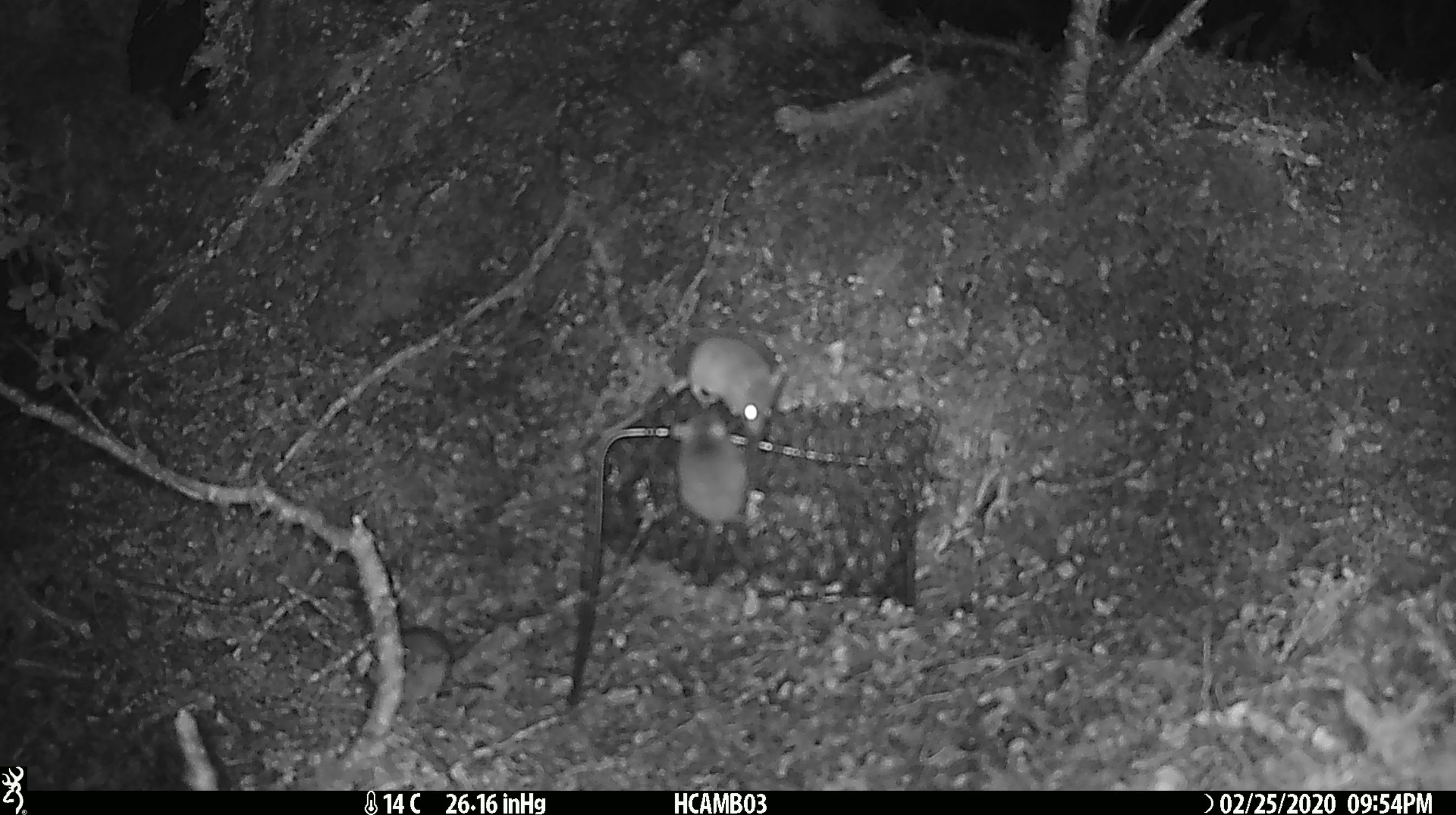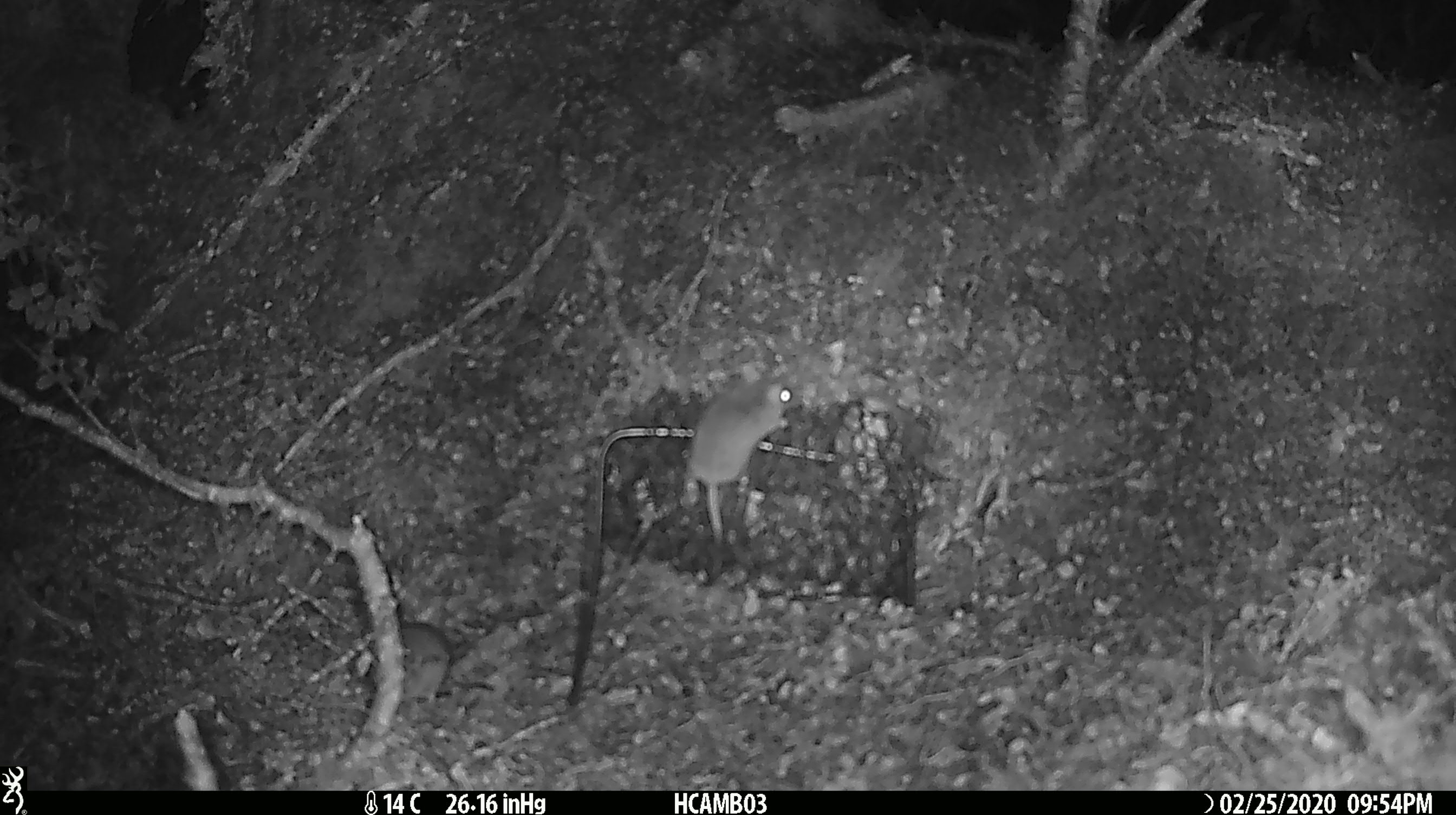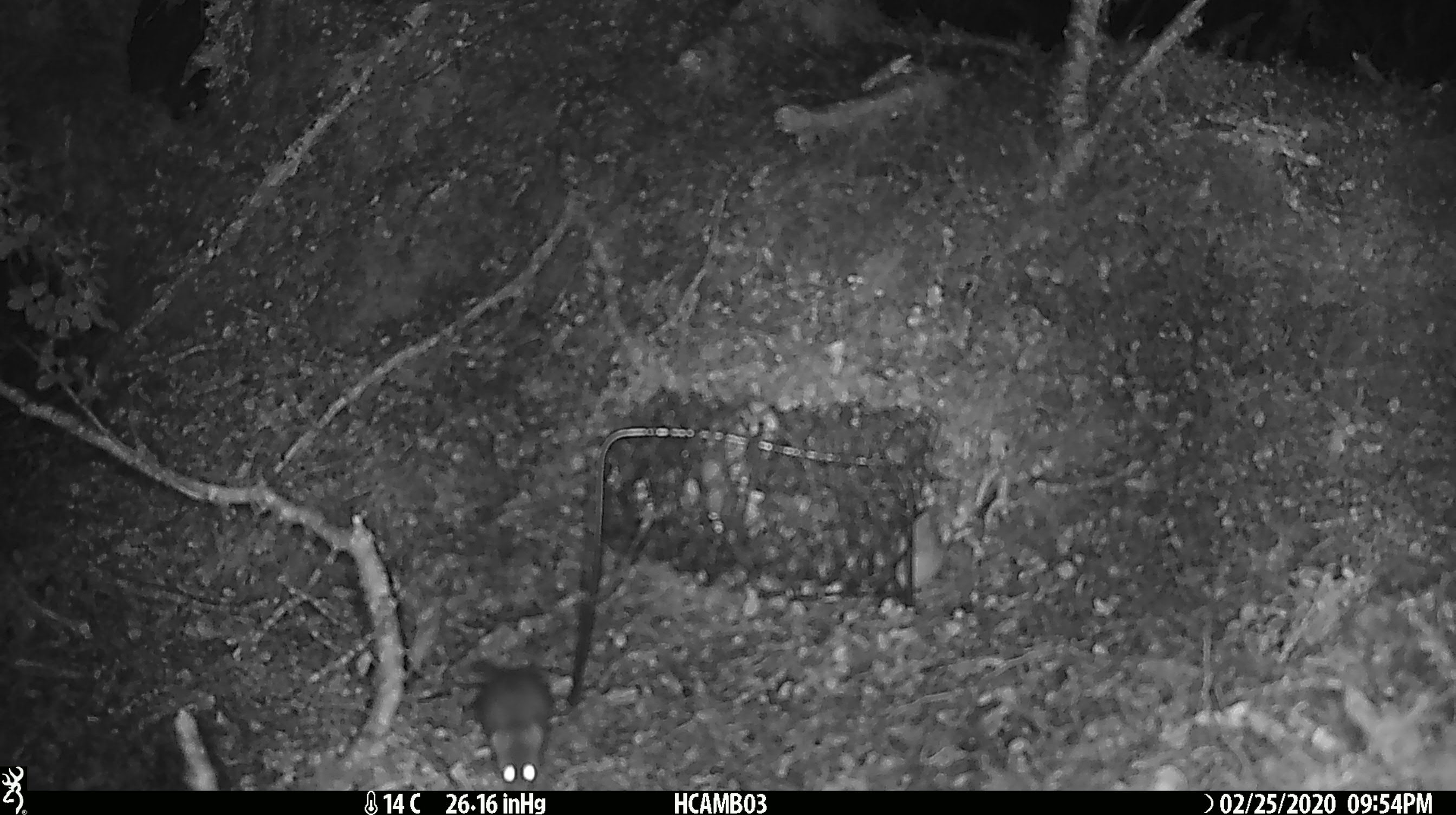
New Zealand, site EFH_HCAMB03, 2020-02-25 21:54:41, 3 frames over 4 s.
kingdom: Animalia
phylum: Chordata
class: Mammalia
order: Rodentia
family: Muridae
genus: Mus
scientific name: Mus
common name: mouse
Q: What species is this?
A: Mouse (Mus).